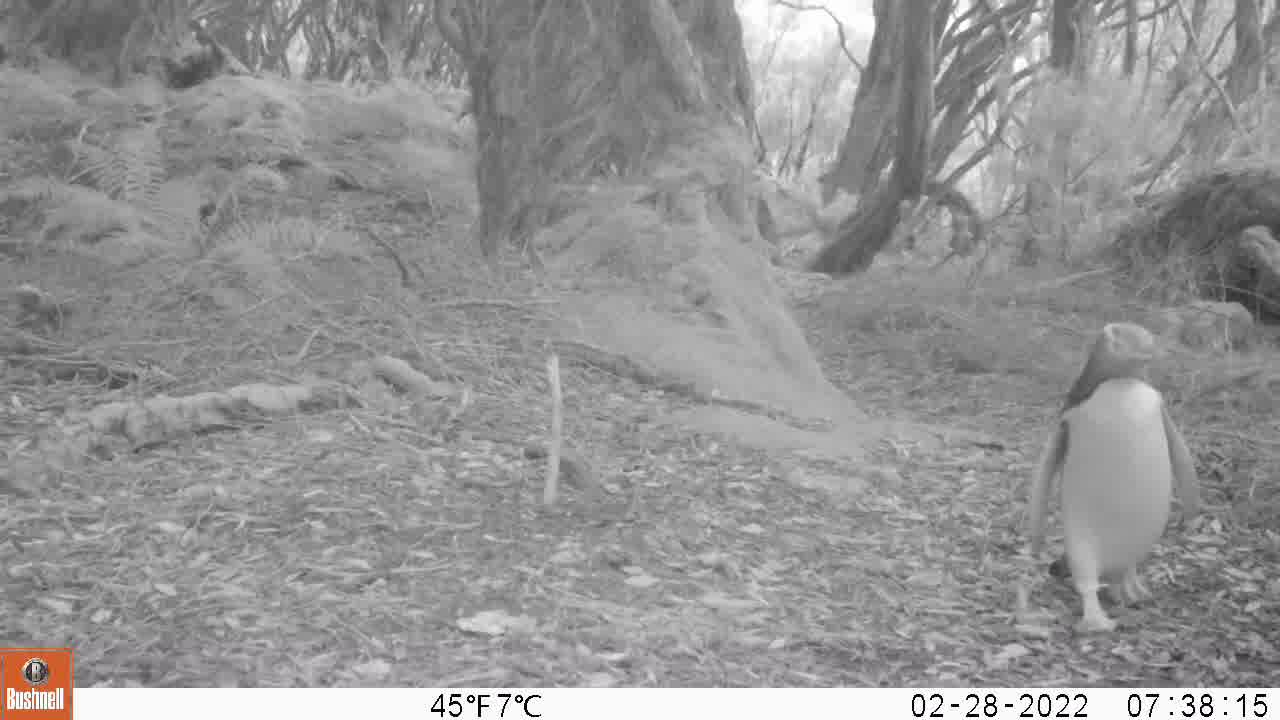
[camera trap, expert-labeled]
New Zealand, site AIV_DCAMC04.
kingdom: Animalia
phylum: Chordata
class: Aves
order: Sphenisciformes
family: Spheniscidae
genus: Megadyptes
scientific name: Megadyptes antipodes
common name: yellow-eyed penguin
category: yellow eyed penguin